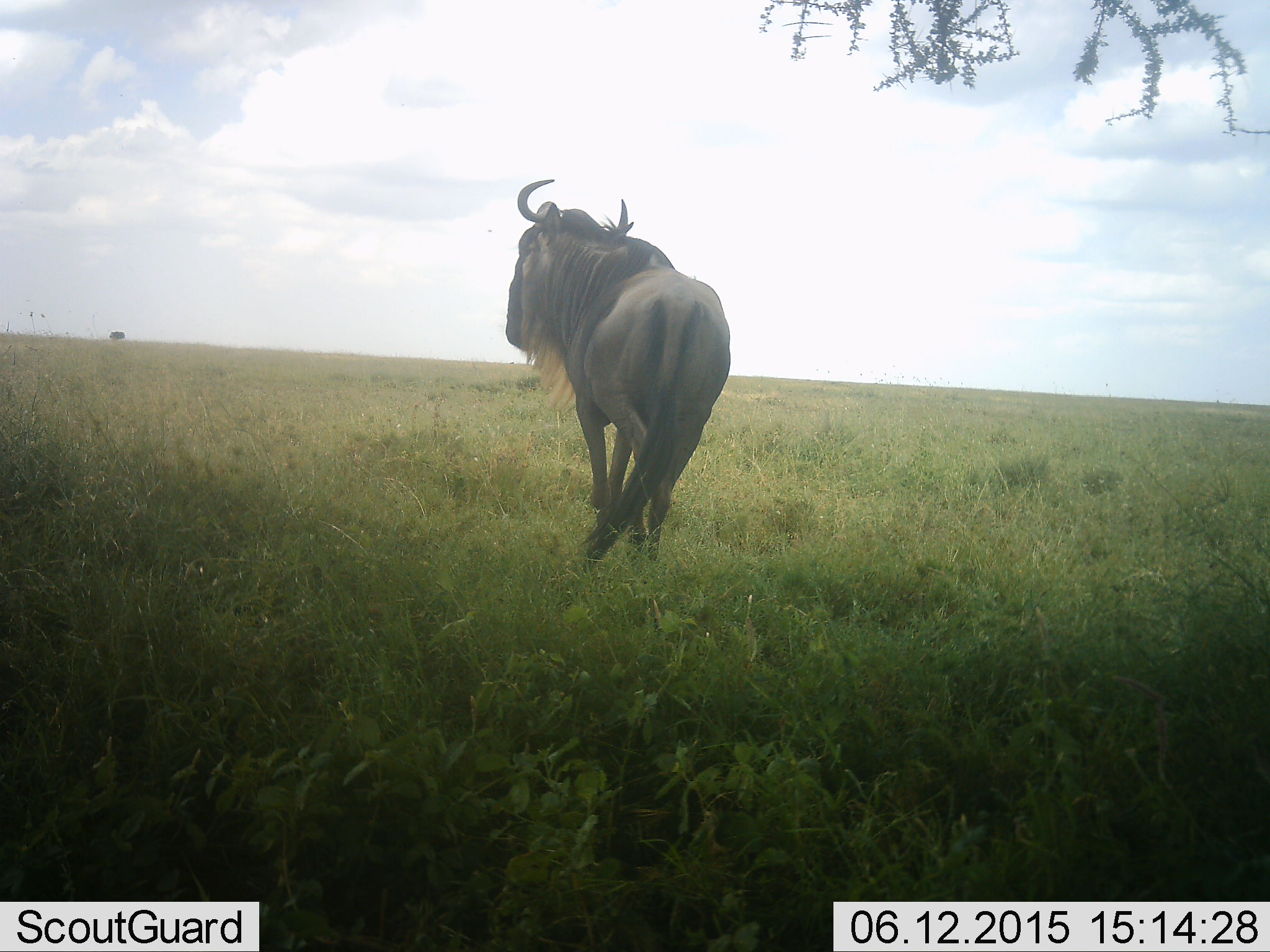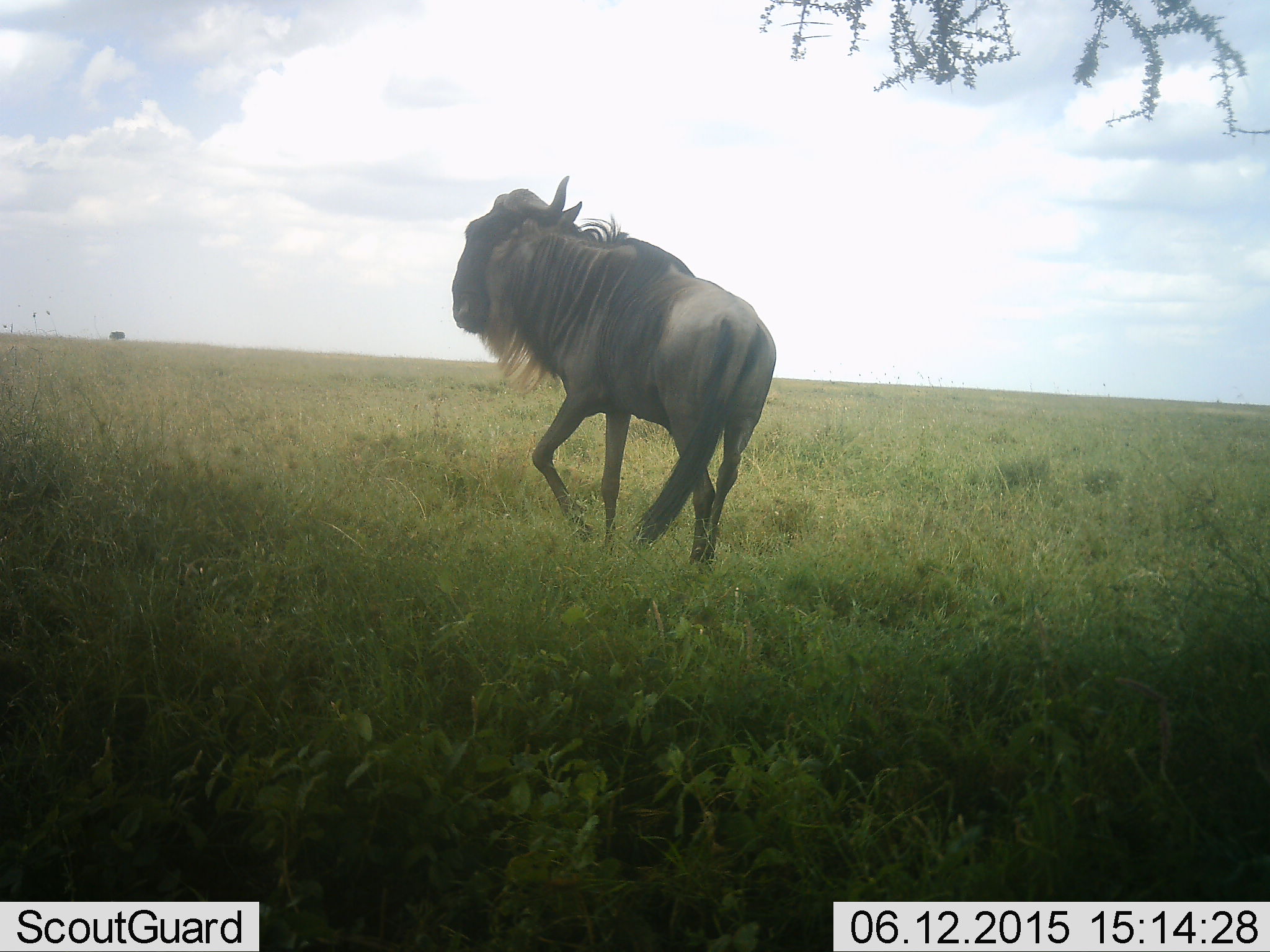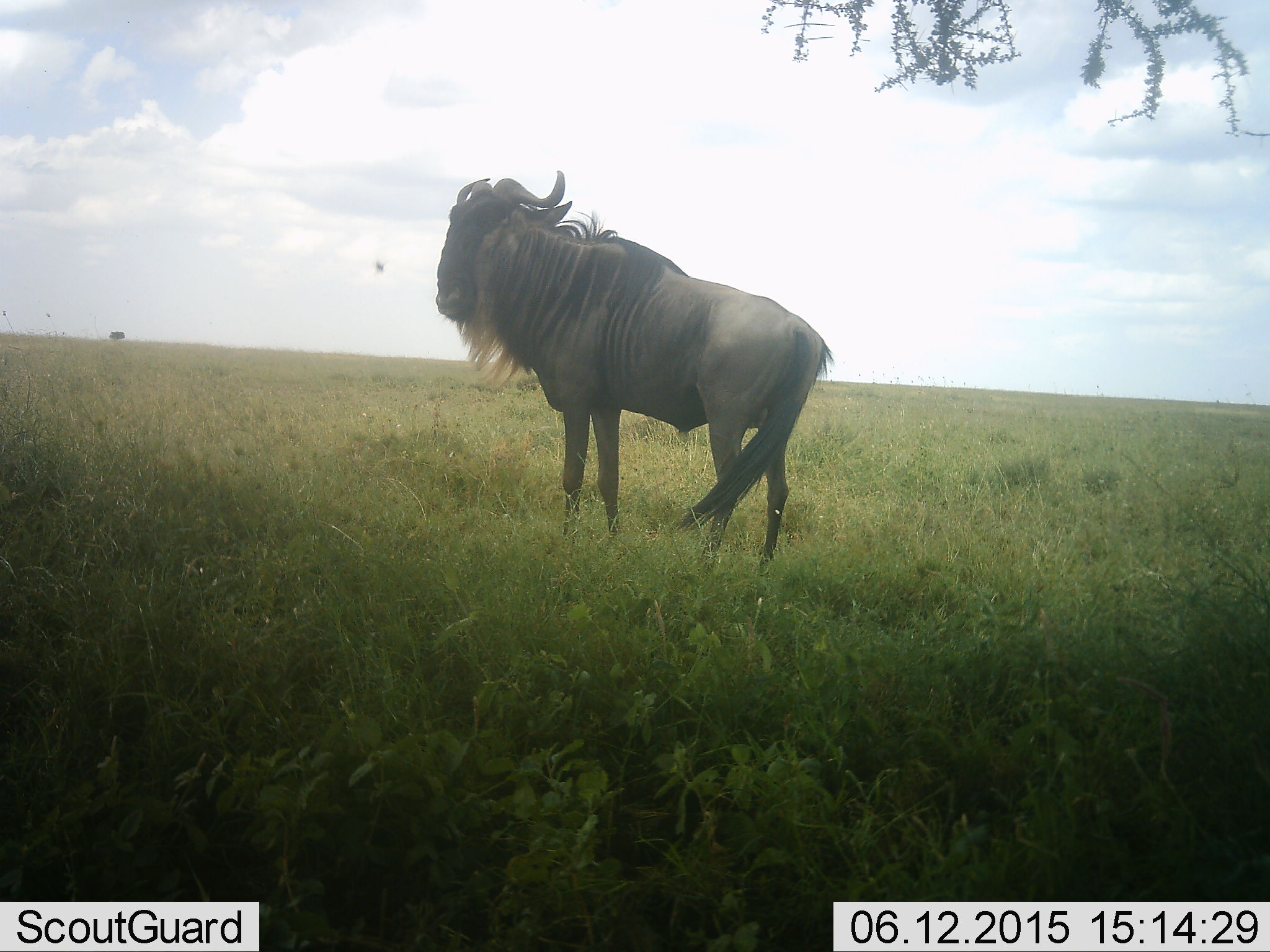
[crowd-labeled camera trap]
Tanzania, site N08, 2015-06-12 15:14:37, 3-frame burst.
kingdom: Animalia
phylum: Chordata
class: Mammalia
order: Artiodactyla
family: Bovidae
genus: Connochaetes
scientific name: Connochaetes taurinus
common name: blue wildebeest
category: wildebeest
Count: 1.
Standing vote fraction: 45%.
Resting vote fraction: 0%.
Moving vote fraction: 64%.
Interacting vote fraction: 0%.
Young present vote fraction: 0%.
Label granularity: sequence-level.